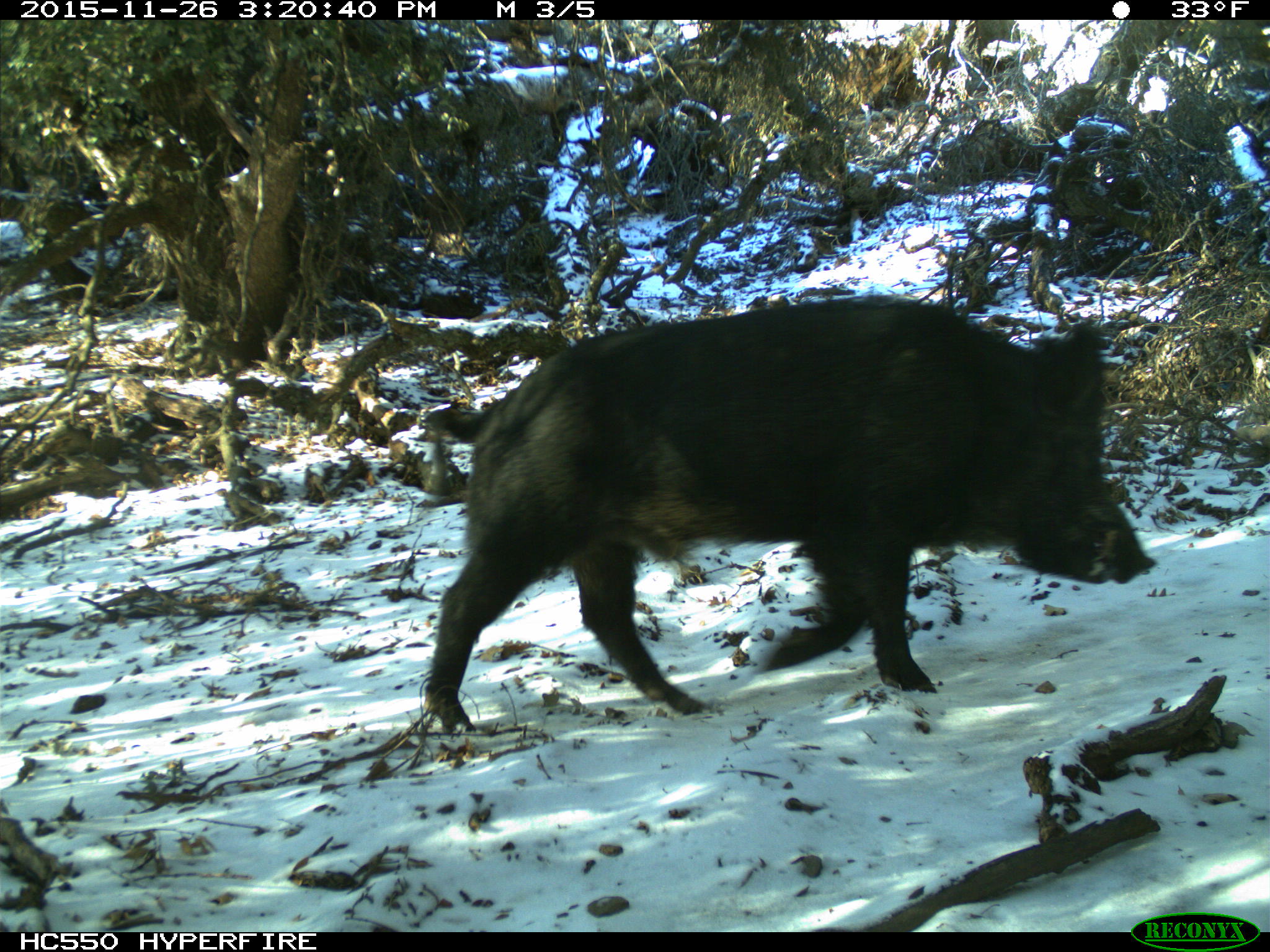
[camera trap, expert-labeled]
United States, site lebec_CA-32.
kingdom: Animalia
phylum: Chordata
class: Mammalia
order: Artiodactyla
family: Suidae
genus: Sus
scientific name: Sus scrofa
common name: wild boar